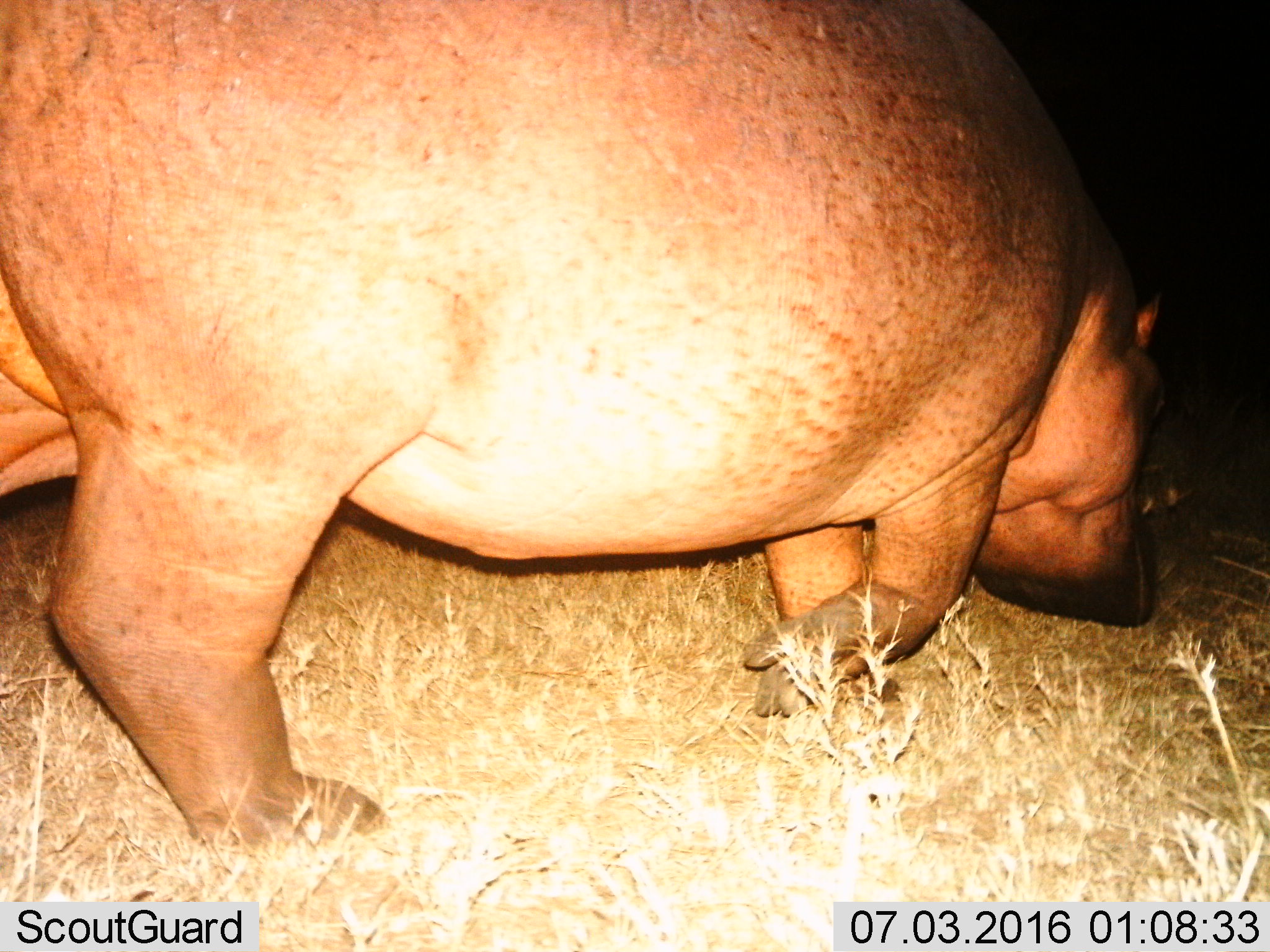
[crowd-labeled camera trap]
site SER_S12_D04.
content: unidentified animal